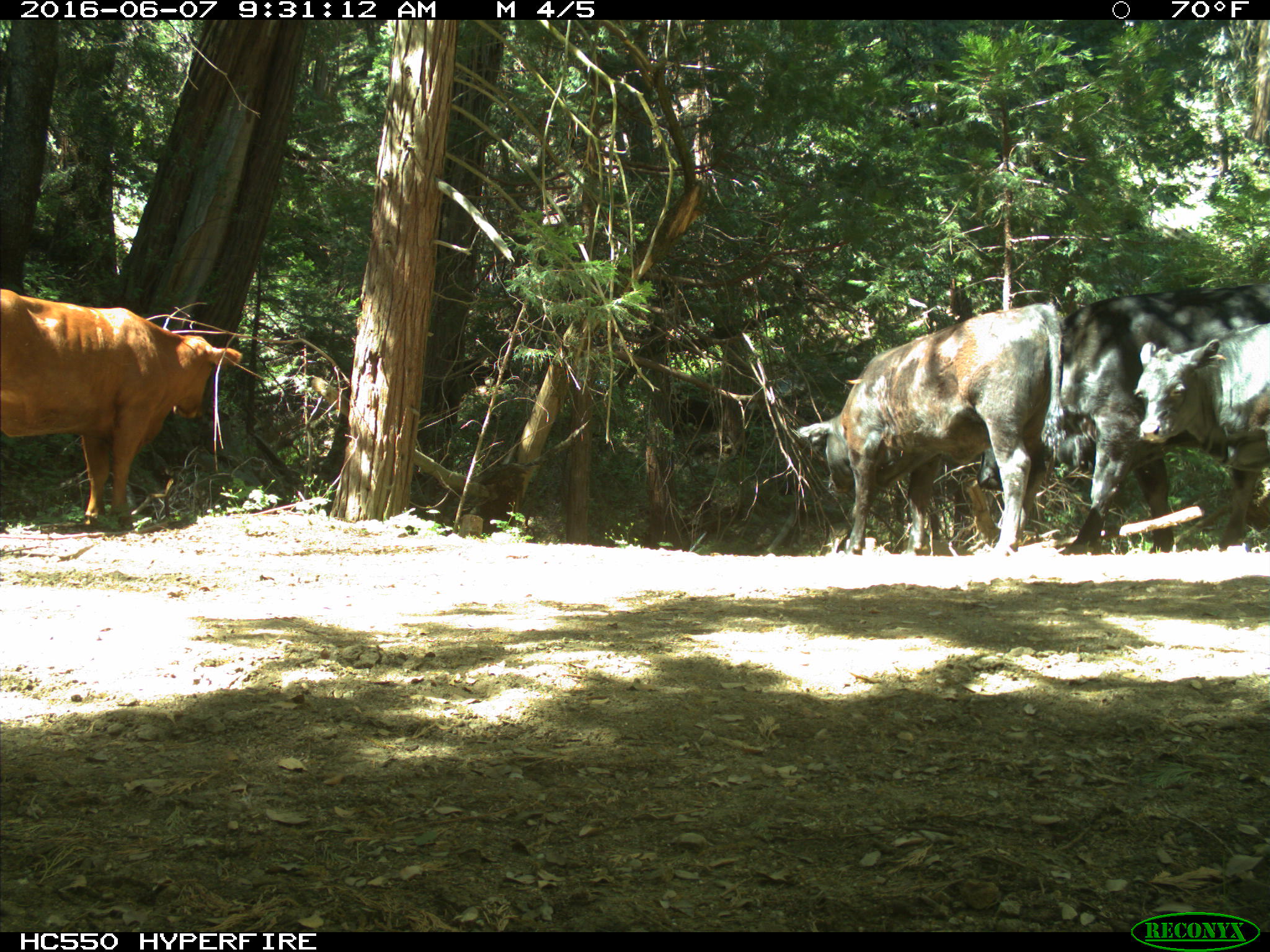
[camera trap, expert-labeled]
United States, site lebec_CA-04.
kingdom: Animalia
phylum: Chordata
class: Mammalia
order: Artiodactyla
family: Bovidae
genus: Bos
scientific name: Bos taurus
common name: domestic cow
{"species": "Bos taurus (domestic cow)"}